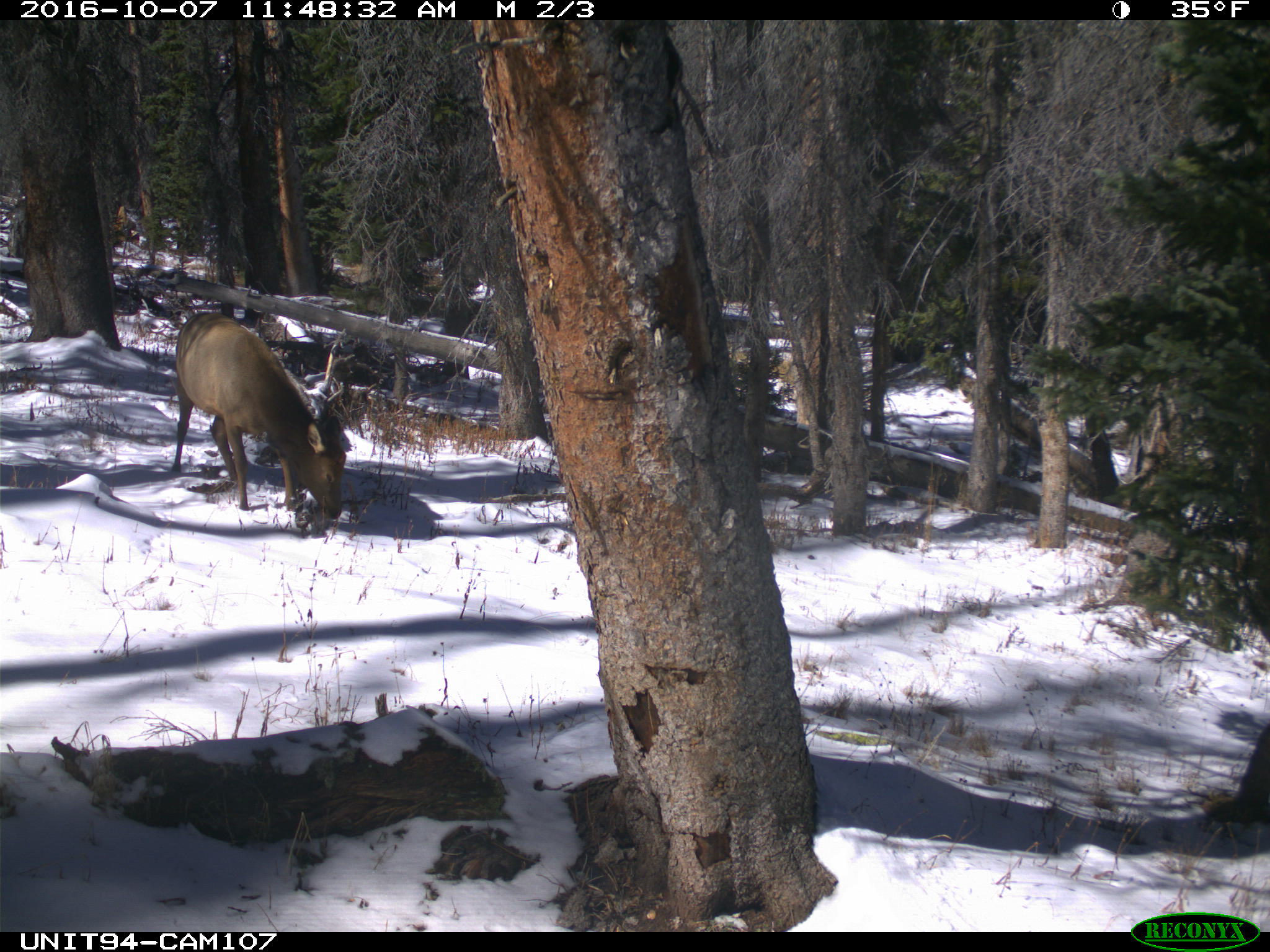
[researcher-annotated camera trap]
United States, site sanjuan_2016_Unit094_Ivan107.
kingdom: Animalia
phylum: Chordata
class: Mammalia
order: Artiodactyla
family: Cervidae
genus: Cervus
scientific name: Cervus elaphus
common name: red deer